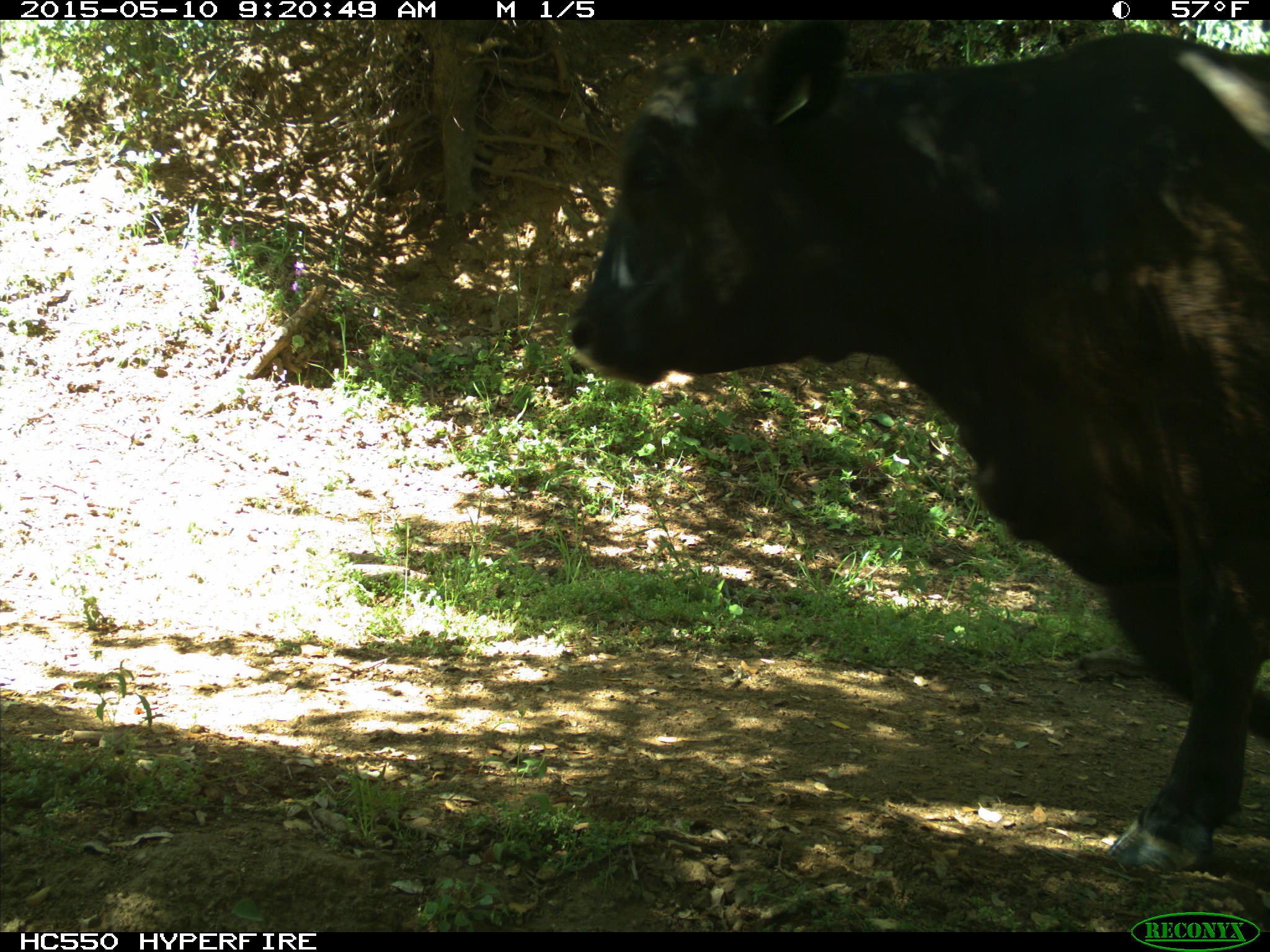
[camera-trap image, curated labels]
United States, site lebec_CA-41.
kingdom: Animalia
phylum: Chordata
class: Mammalia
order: Artiodactyla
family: Bovidae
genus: Bos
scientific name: Bos taurus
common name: domestic cow